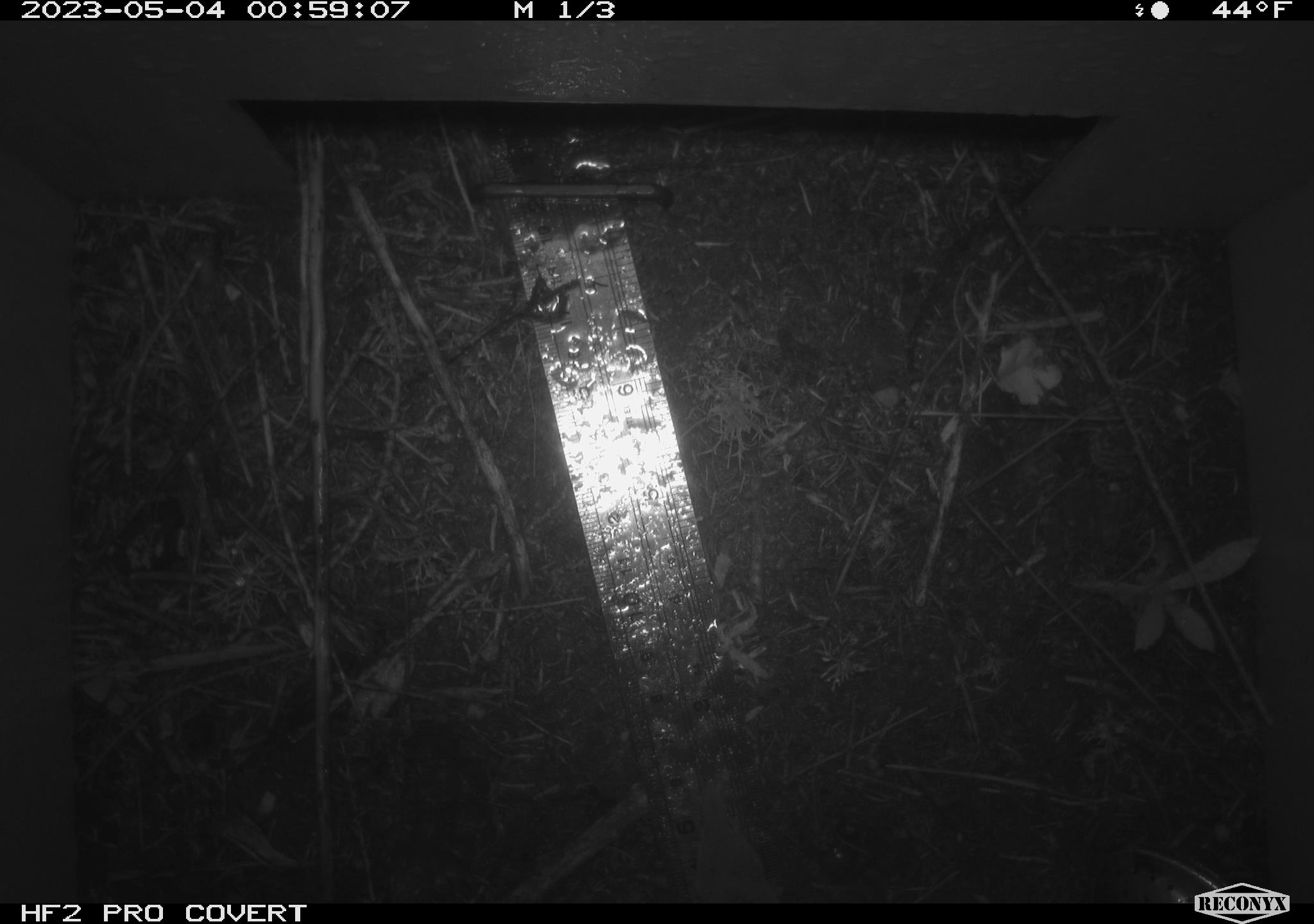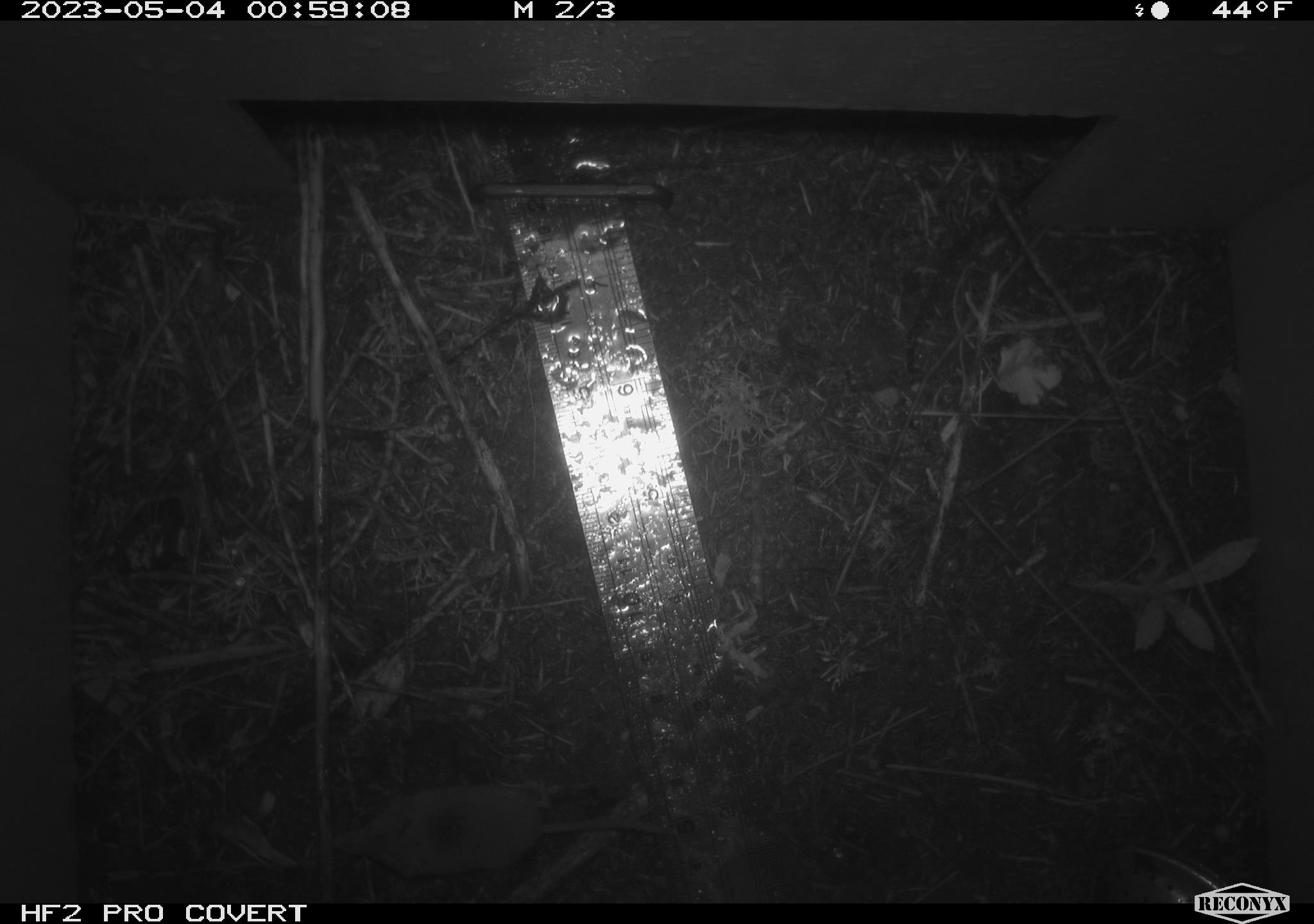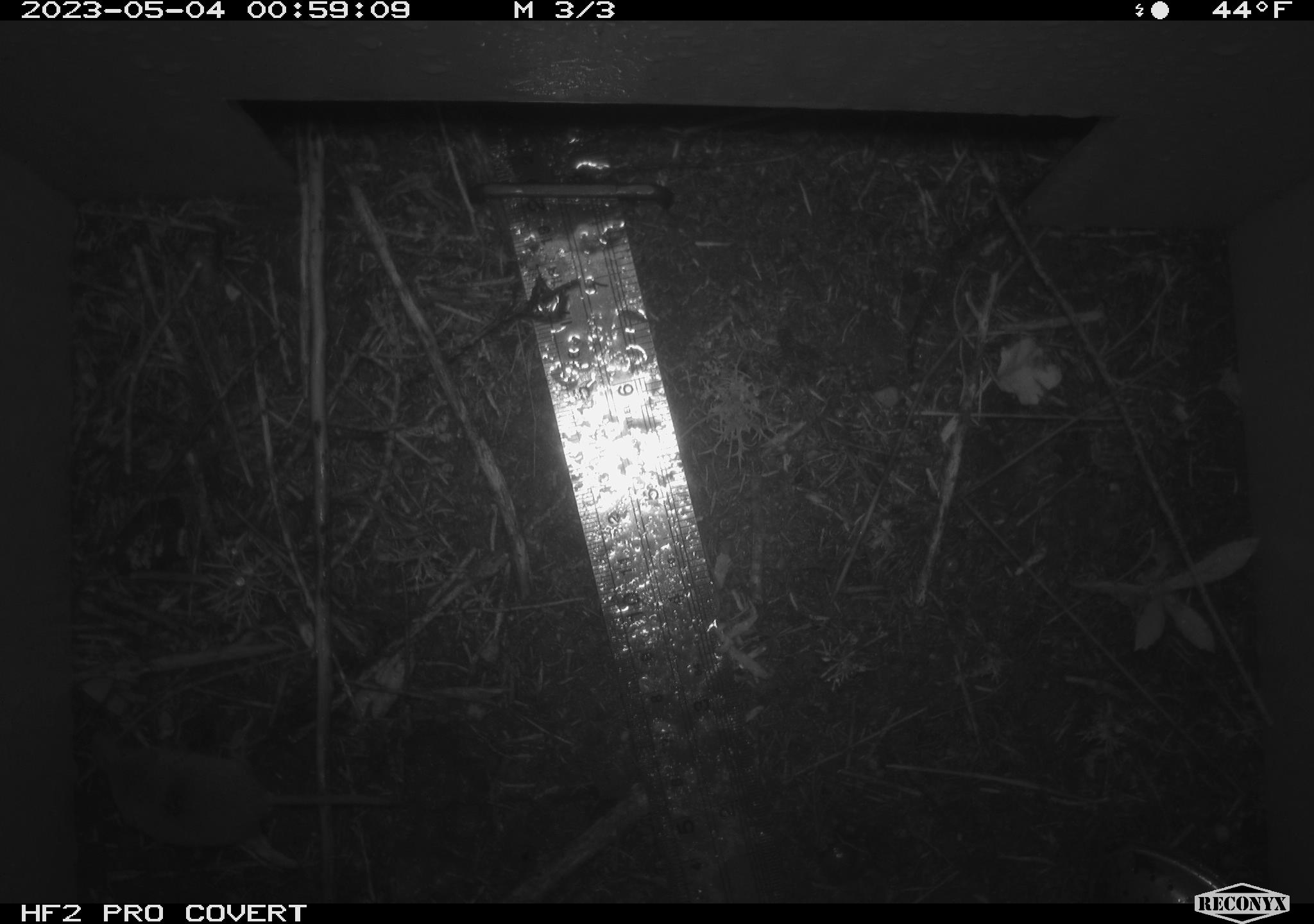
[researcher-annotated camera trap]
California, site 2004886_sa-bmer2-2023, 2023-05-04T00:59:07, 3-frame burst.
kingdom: Animalia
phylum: Chordata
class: Mammalia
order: Eulipotyphla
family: Soricidae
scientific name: Soricidae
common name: shrews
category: soricidae family